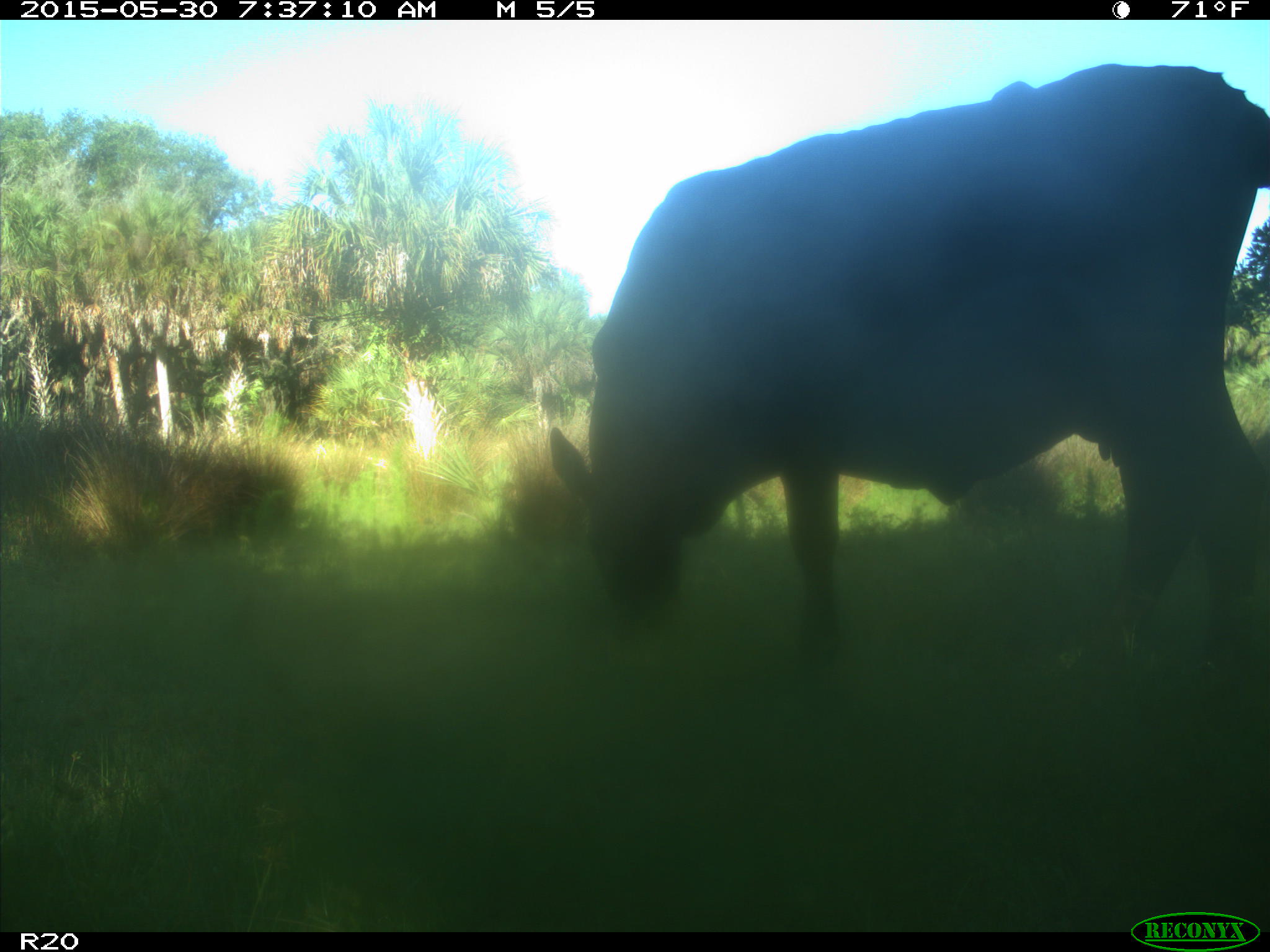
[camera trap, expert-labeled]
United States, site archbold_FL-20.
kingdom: Animalia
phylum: Chordata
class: Mammalia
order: Artiodactyla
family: Bovidae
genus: Bos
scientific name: Bos taurus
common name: domestic cow